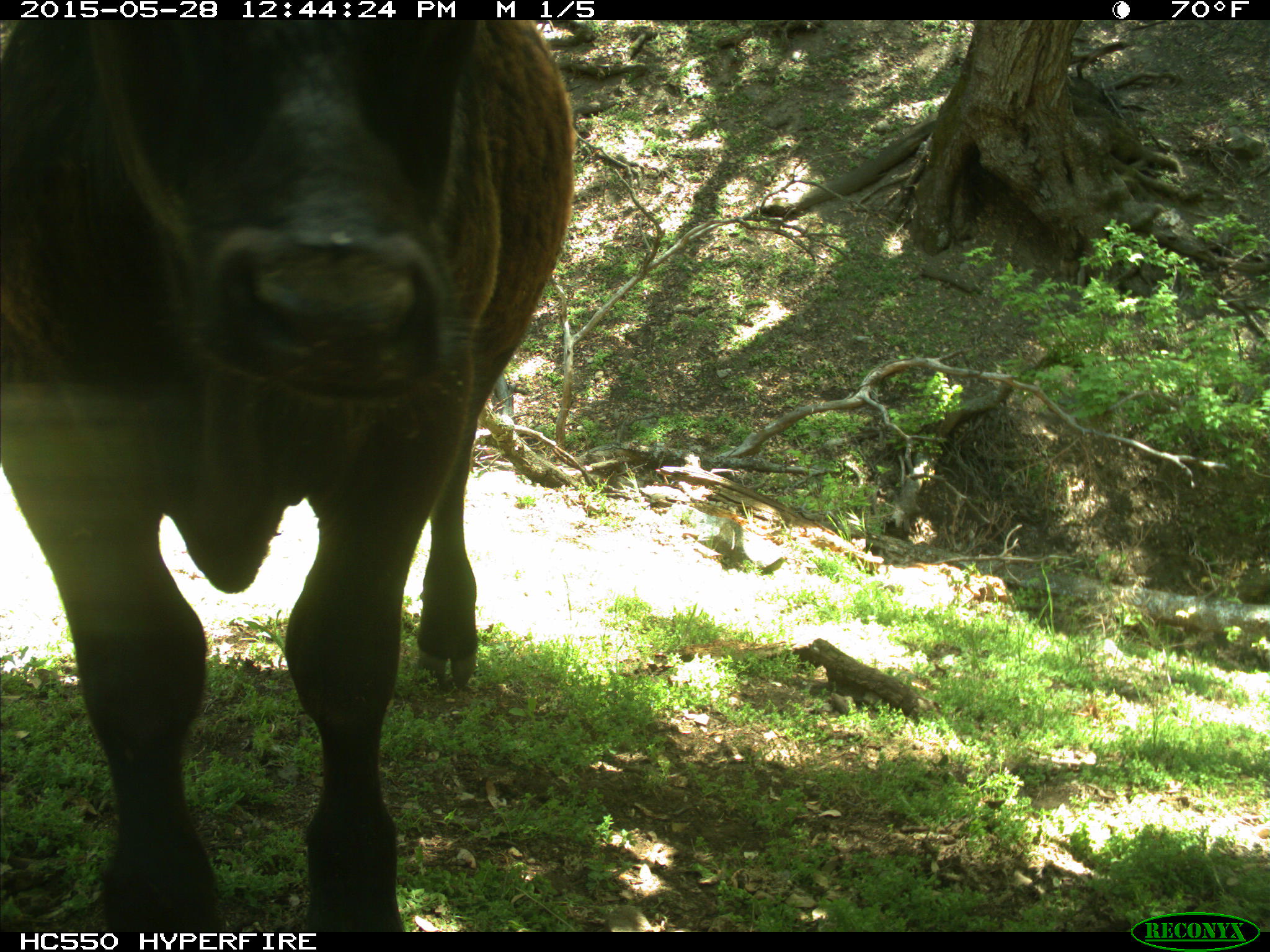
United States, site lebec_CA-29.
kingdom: Animalia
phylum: Chordata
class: Mammalia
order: Artiodactyla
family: Bovidae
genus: Bos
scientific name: Bos taurus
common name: domestic cow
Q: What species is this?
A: Bos taurus (domestic cow).